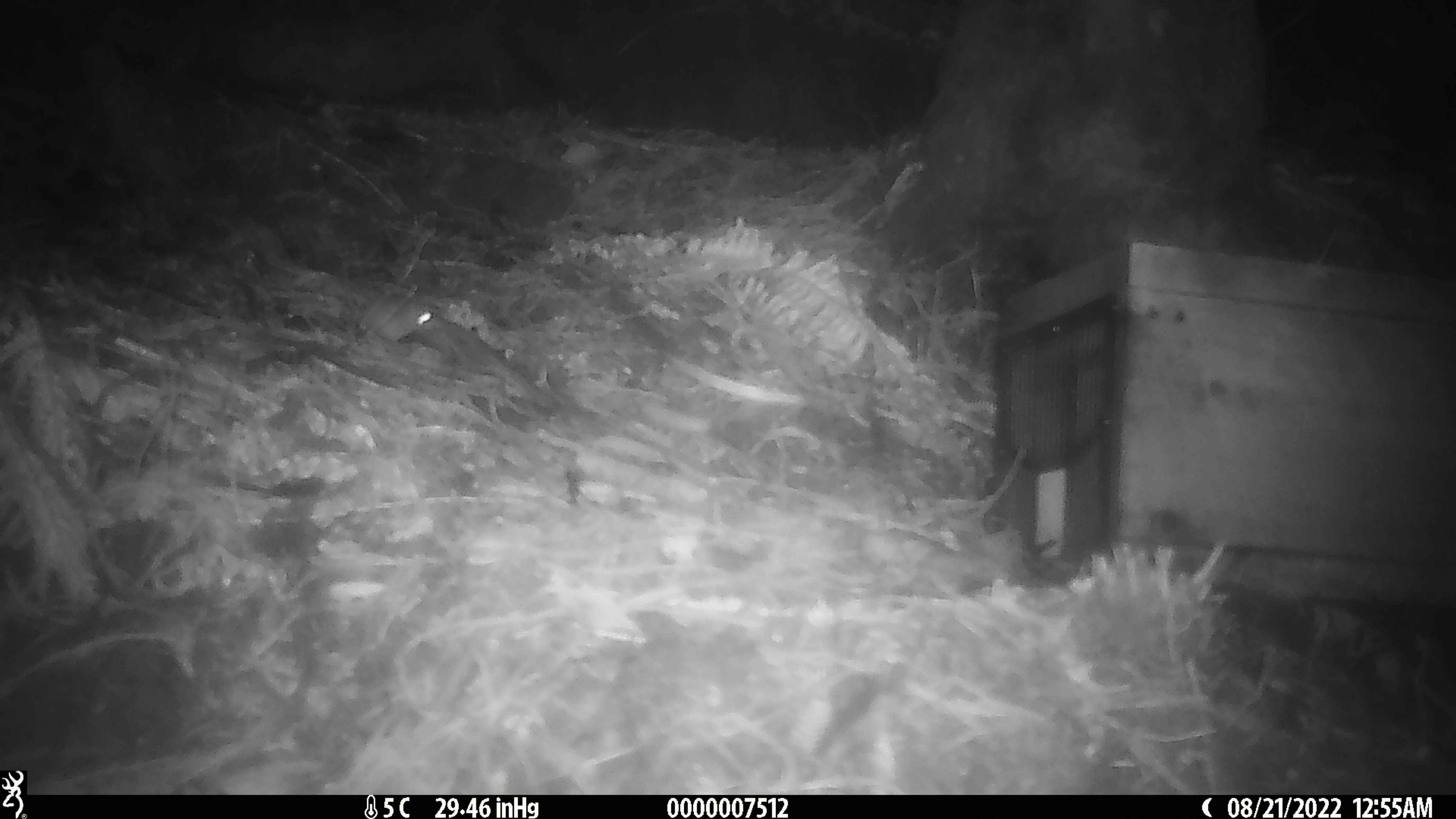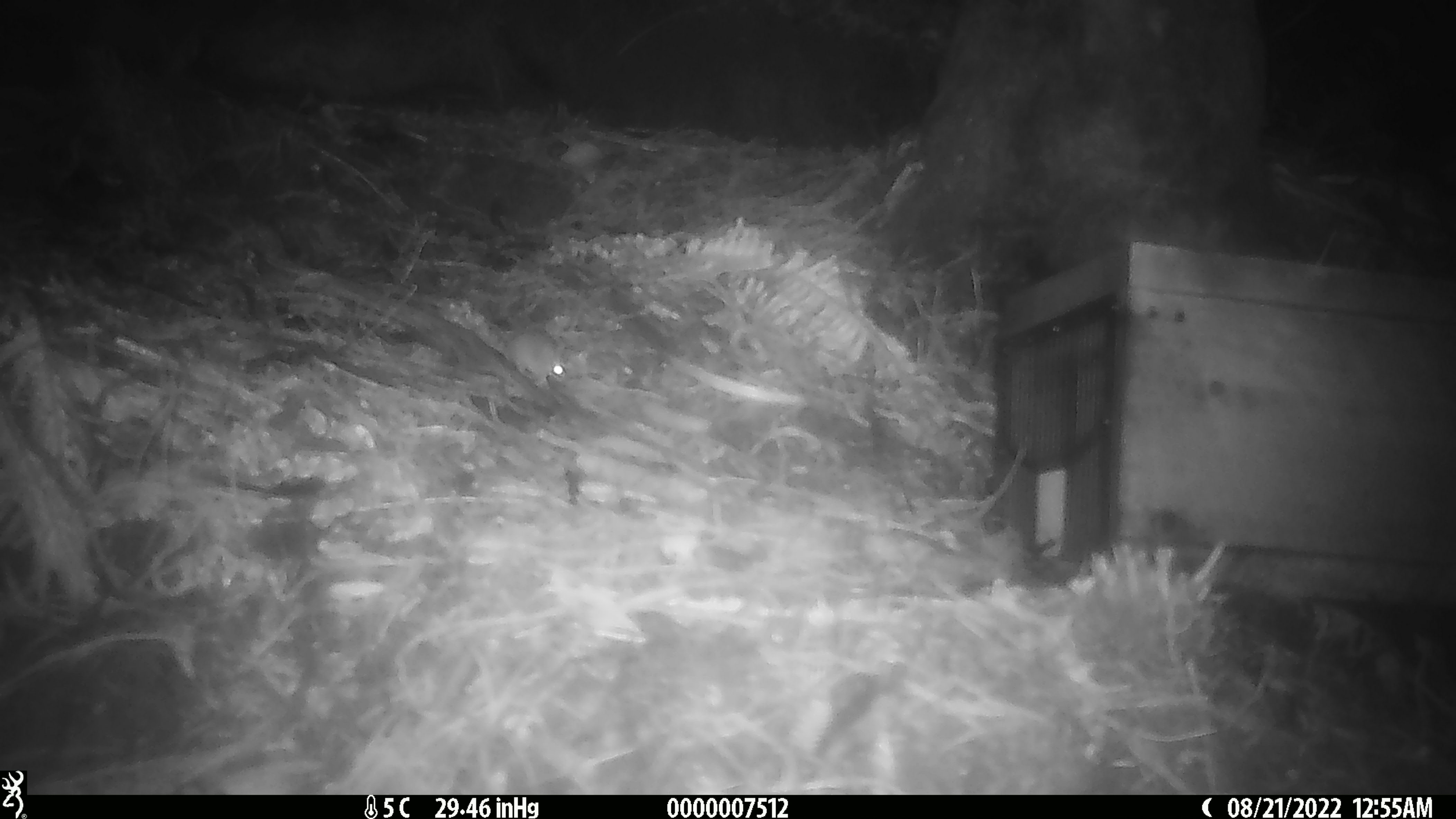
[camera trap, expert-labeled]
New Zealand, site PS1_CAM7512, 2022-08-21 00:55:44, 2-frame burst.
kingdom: Animalia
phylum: Chordata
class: Mammalia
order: Rodentia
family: Muridae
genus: Mus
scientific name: Mus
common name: mouse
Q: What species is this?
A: Mouse (Mus).